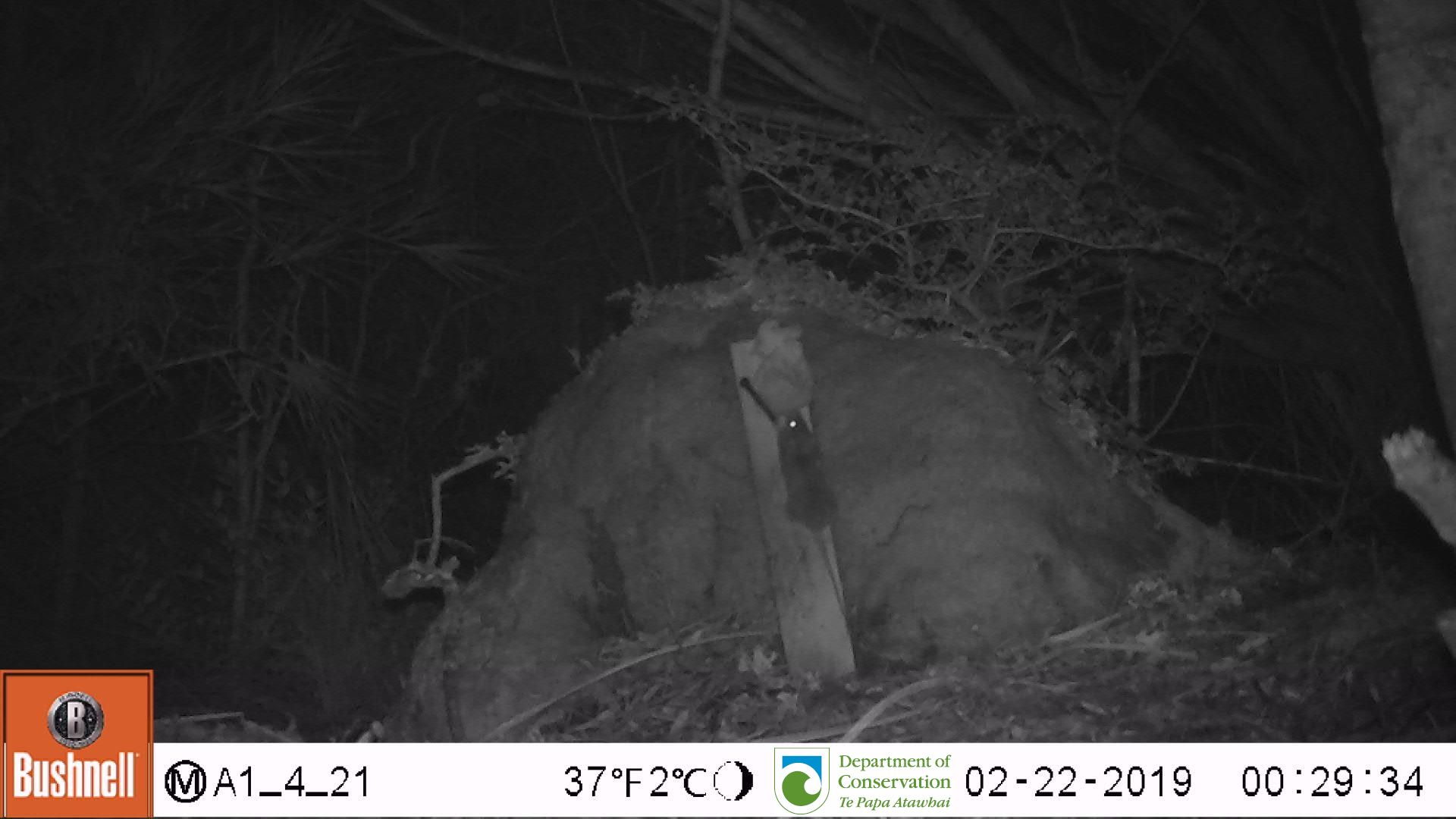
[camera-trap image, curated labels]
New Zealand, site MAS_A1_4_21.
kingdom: Animalia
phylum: Chordata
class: Mammalia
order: Rodentia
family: Muridae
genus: Mus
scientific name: Mus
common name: mouse